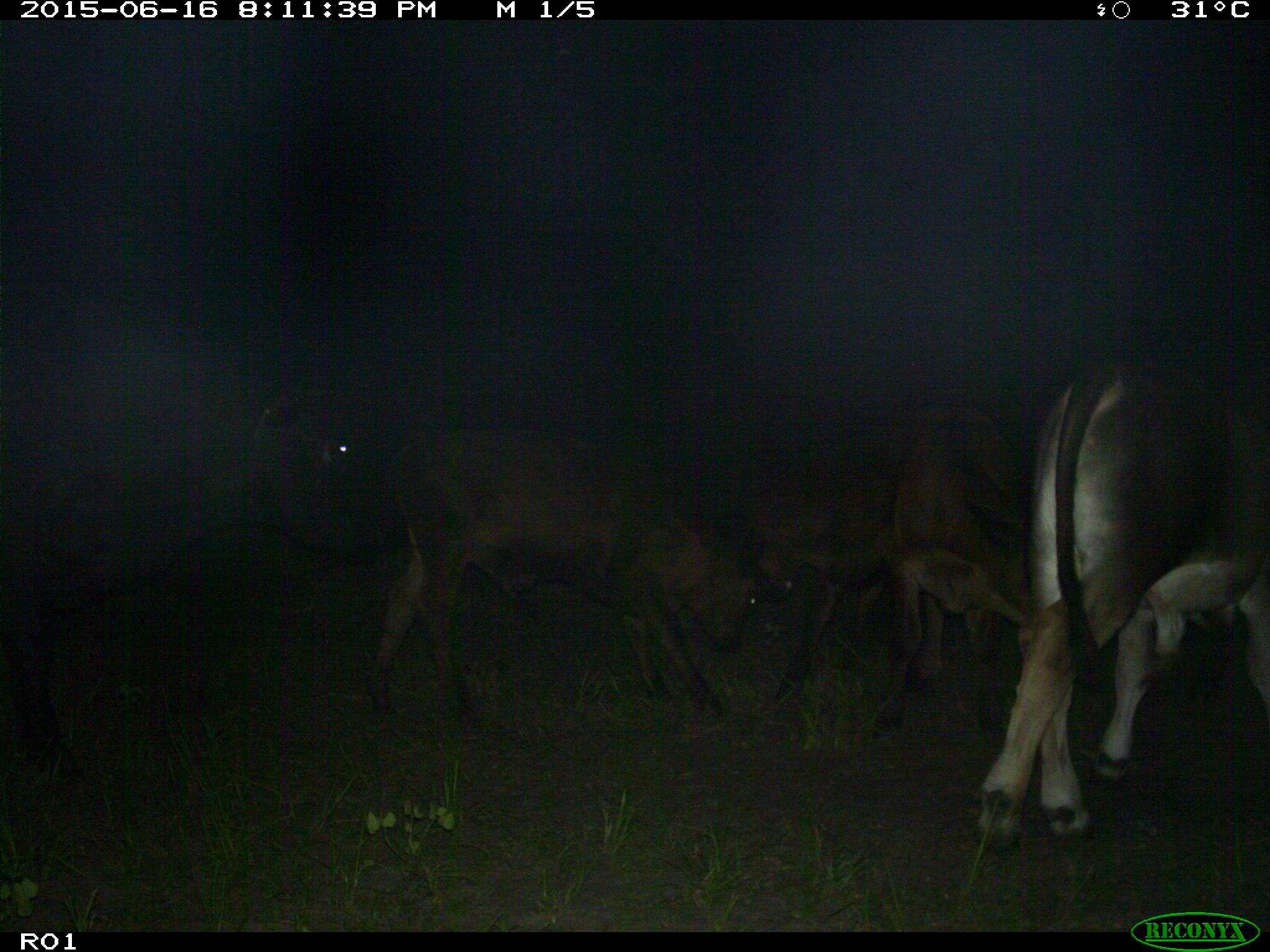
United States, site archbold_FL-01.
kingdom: Animalia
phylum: Chordata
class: Mammalia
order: Artiodactyla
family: Bovidae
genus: Bos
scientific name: Bos taurus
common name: domestic cow